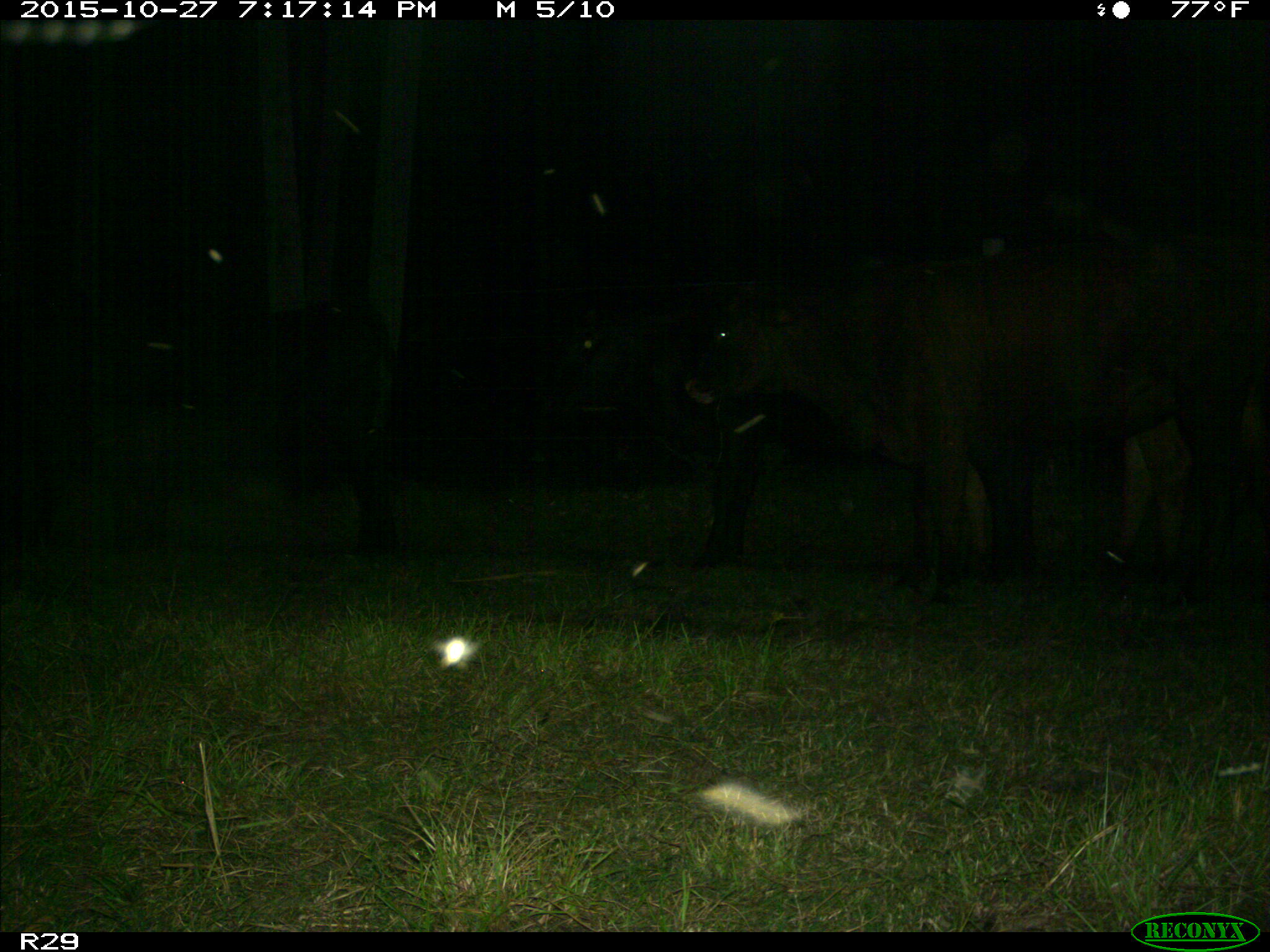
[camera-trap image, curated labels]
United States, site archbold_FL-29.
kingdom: Animalia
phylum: Chordata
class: Mammalia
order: Artiodactyla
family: Bovidae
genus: Bos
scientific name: Bos taurus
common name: domestic cow